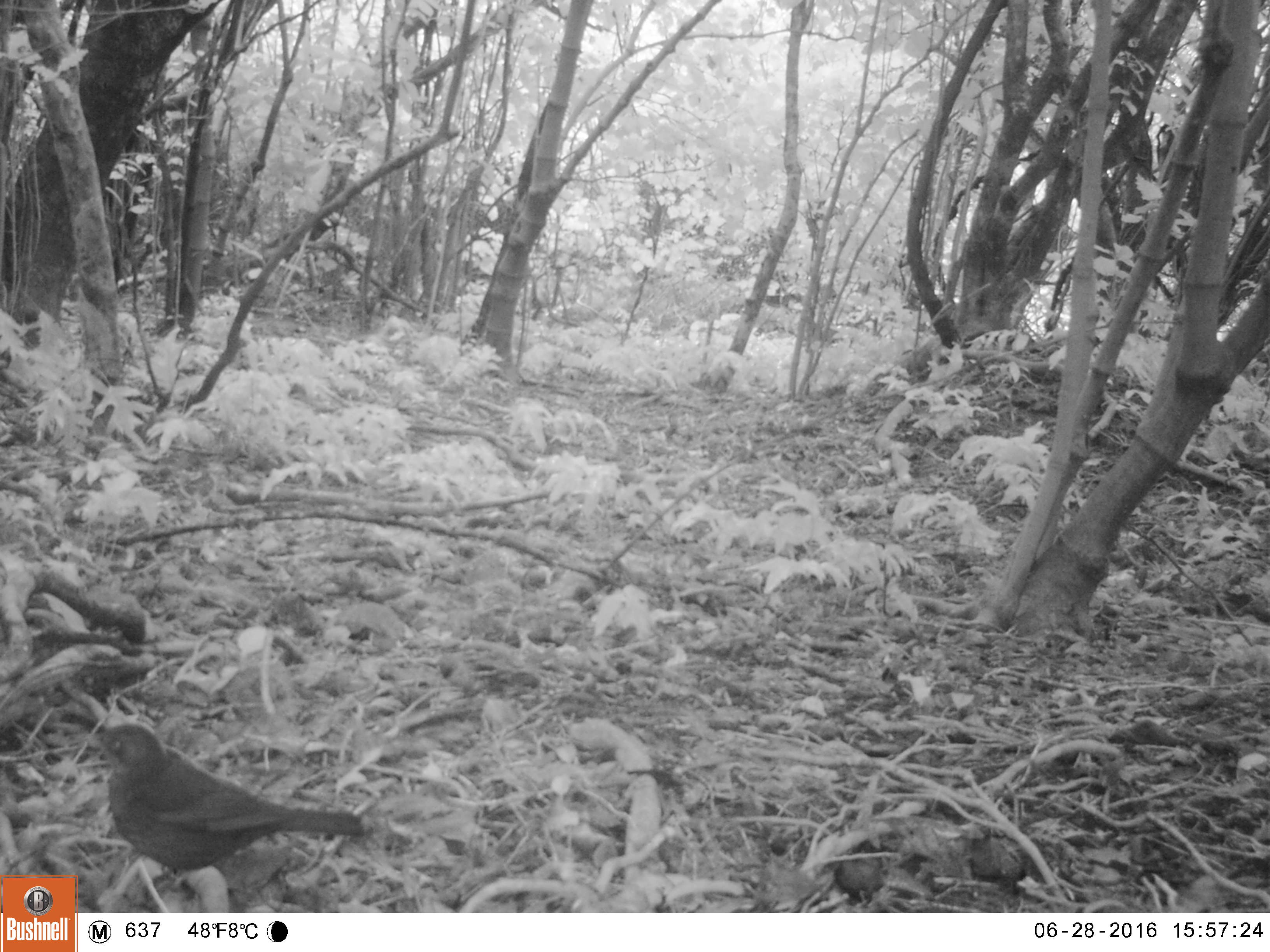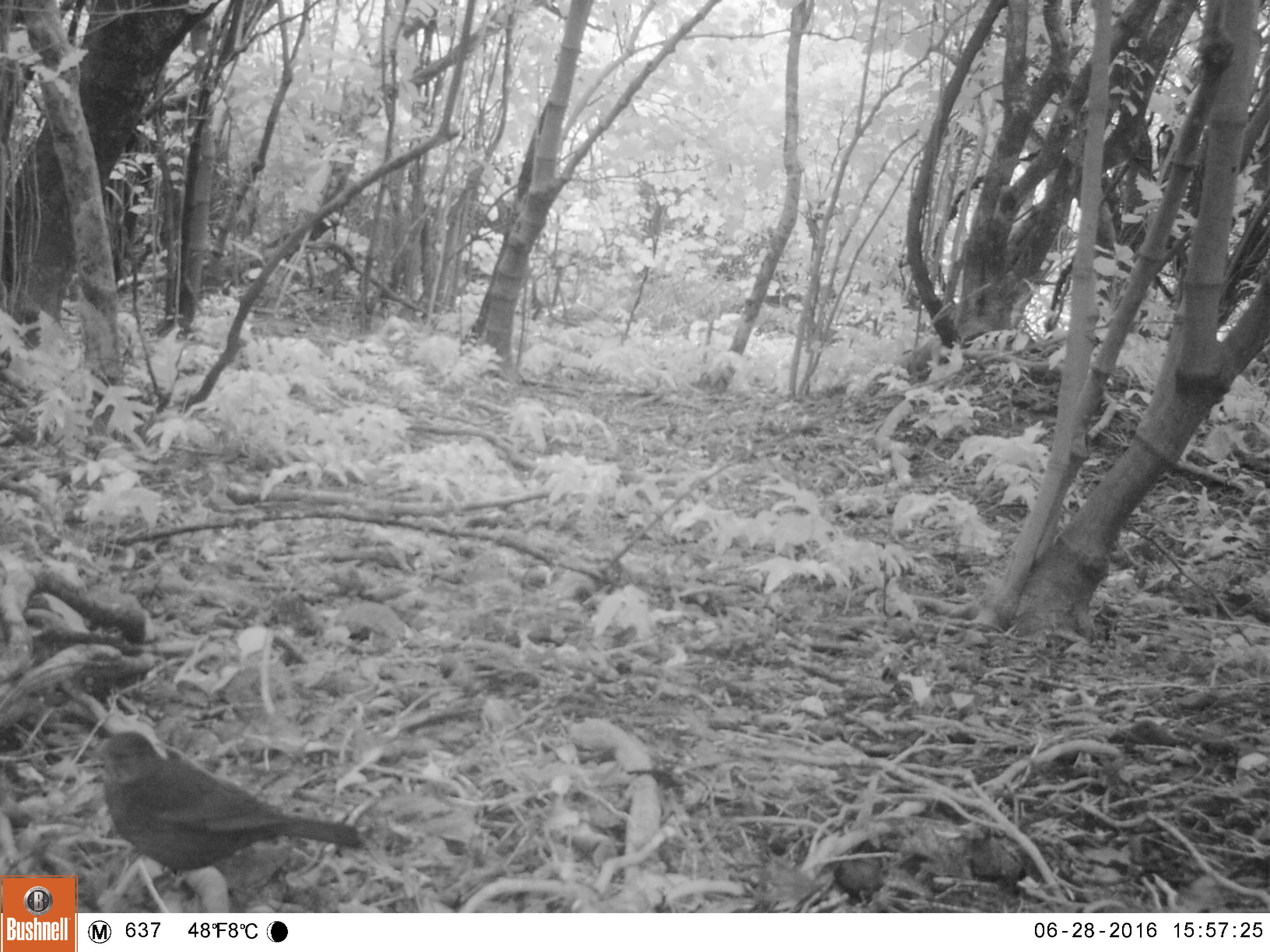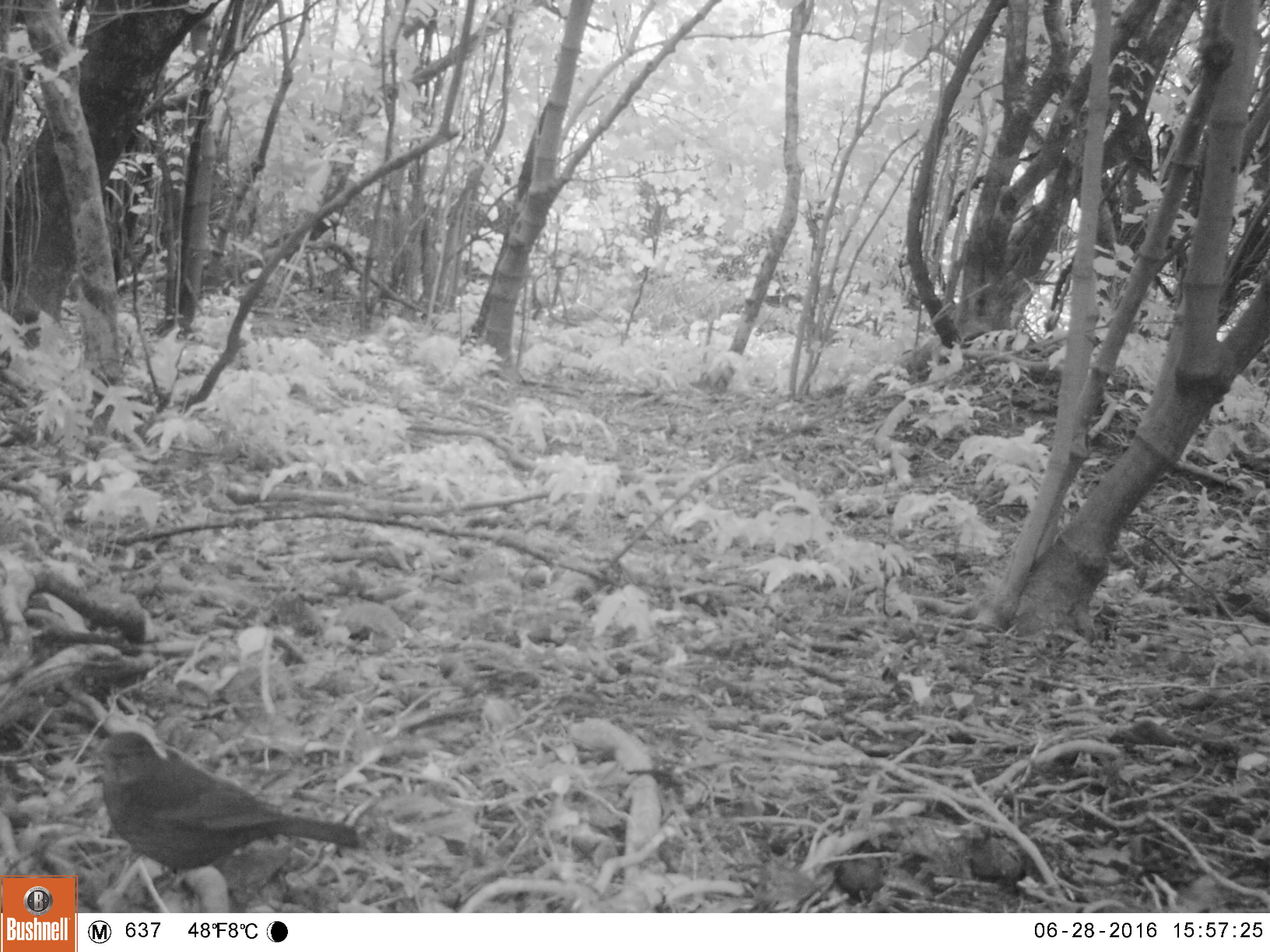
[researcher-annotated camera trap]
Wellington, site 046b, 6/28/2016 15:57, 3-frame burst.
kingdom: Animalia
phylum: Chordata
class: Aves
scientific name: Aves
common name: bird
Bird (Aves).